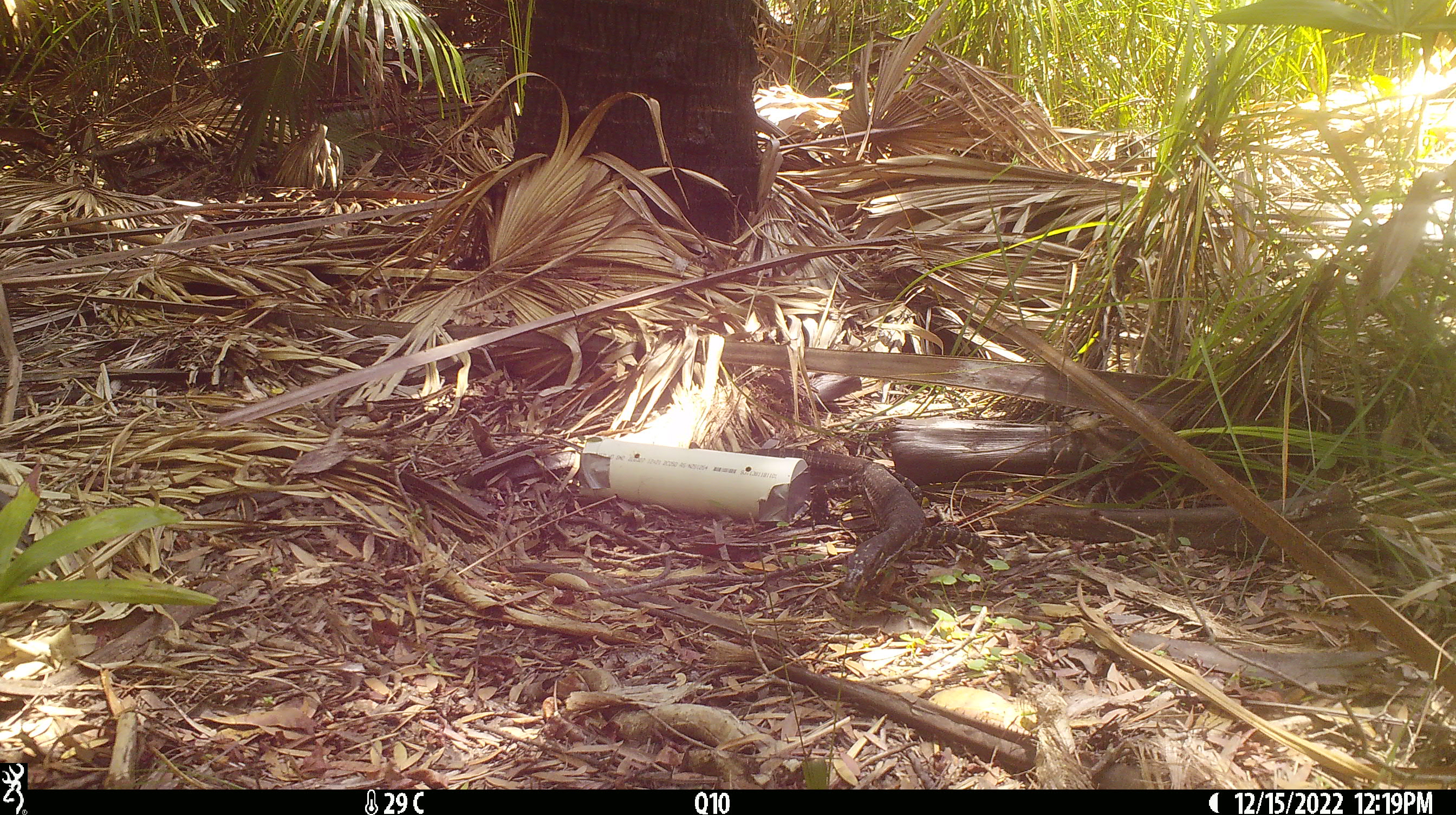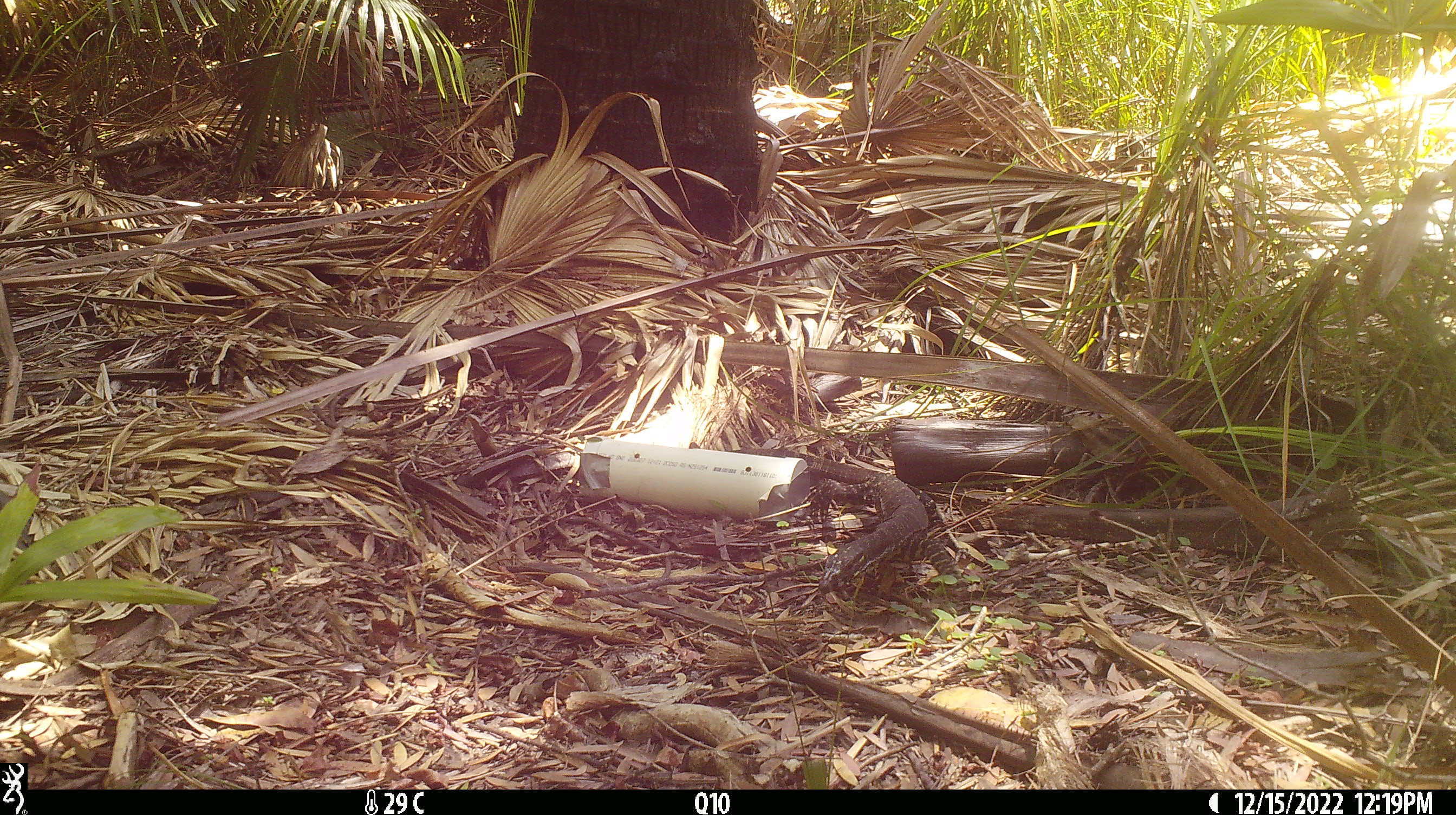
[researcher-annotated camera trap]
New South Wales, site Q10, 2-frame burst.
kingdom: Animalia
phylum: Chordata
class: Reptilia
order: Squamata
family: Varanidae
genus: Varanus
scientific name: Varanus varius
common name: lace monitor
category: goanna